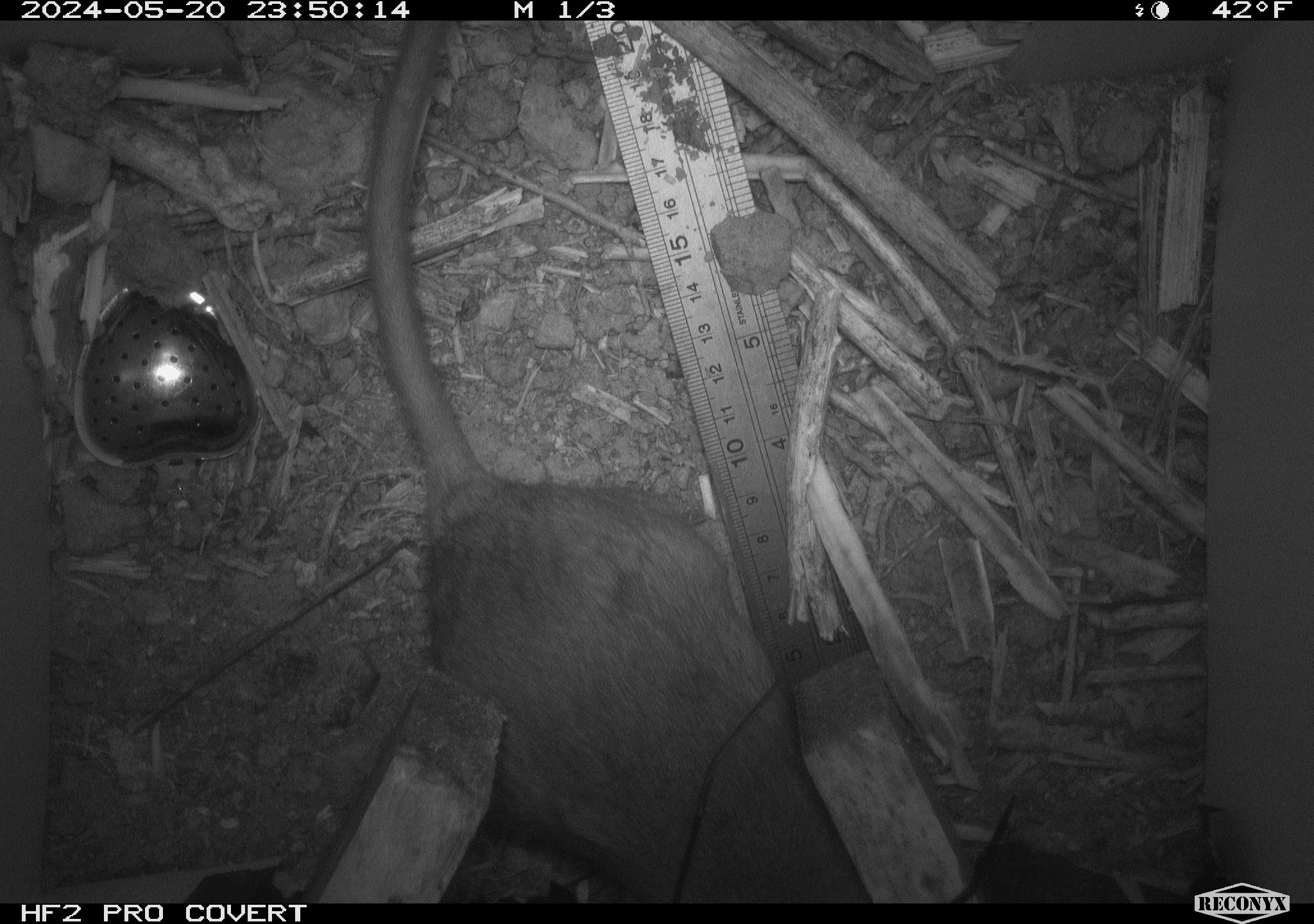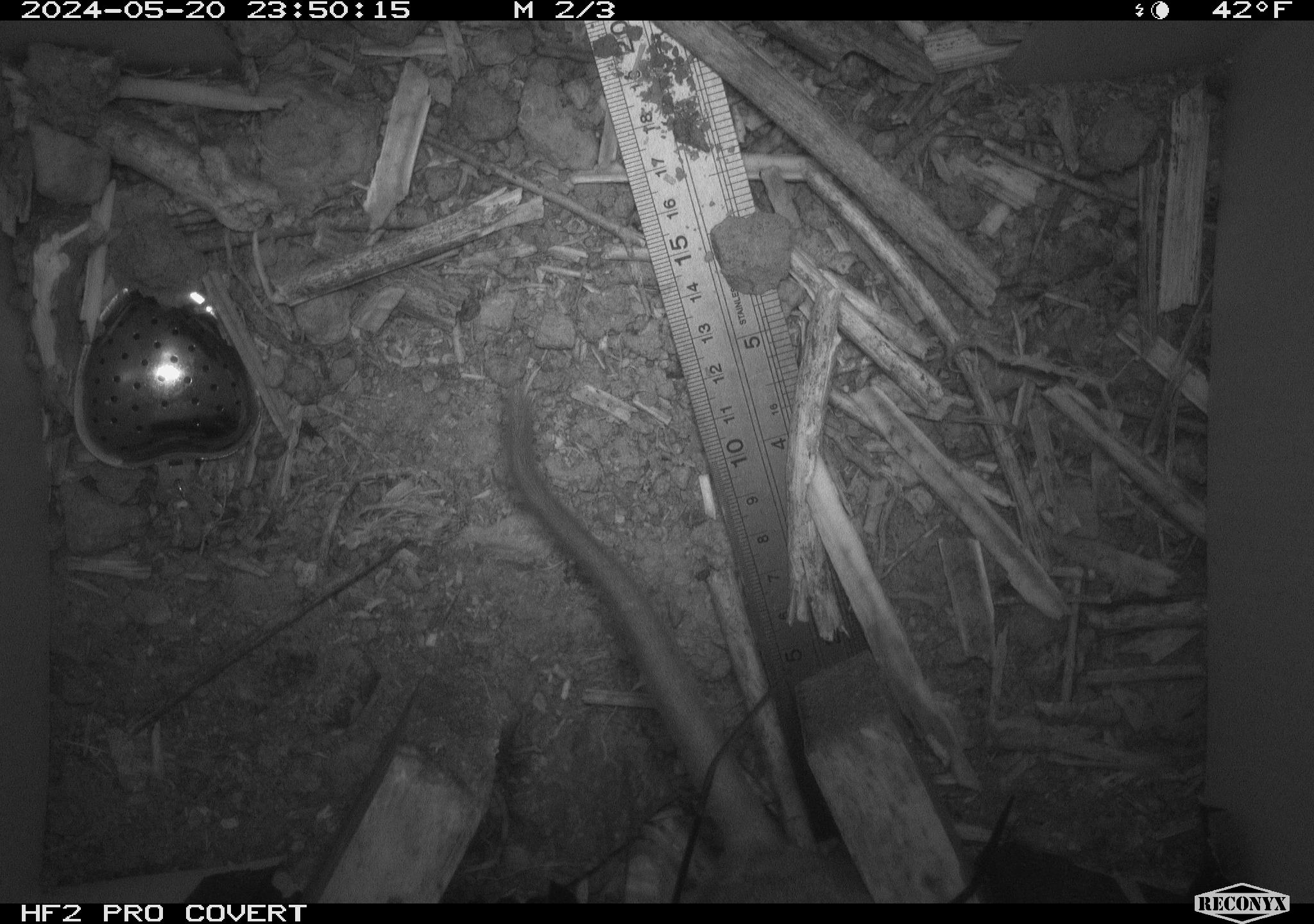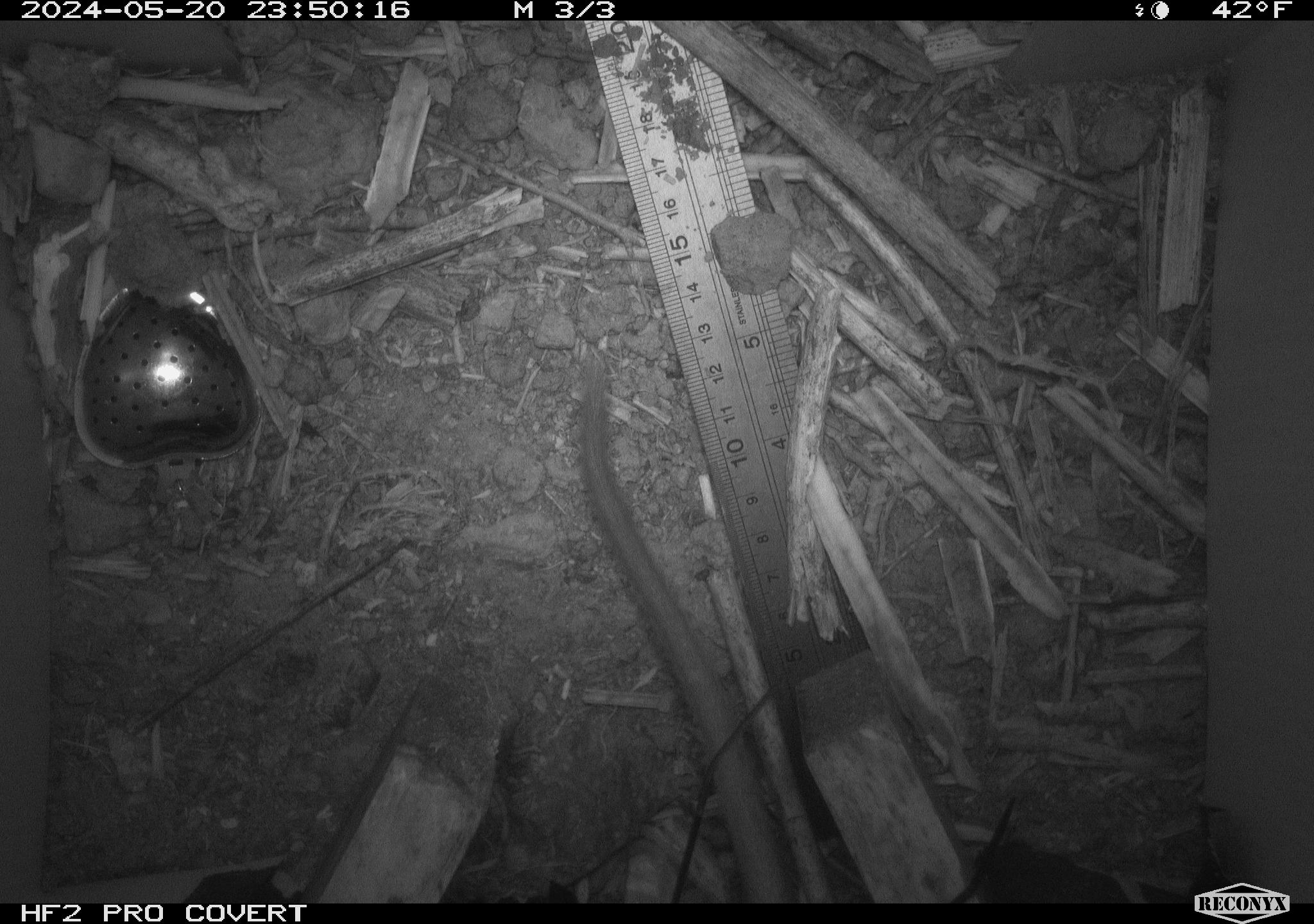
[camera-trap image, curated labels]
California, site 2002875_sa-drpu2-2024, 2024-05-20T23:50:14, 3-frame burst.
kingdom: Animalia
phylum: Chordata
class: Mammalia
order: Rodentia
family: Cricetidae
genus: Neotoma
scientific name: Neotoma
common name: pack rat or woodrat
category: neotoma species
Neotoma species (pack rat or woodrat) (Neotoma).